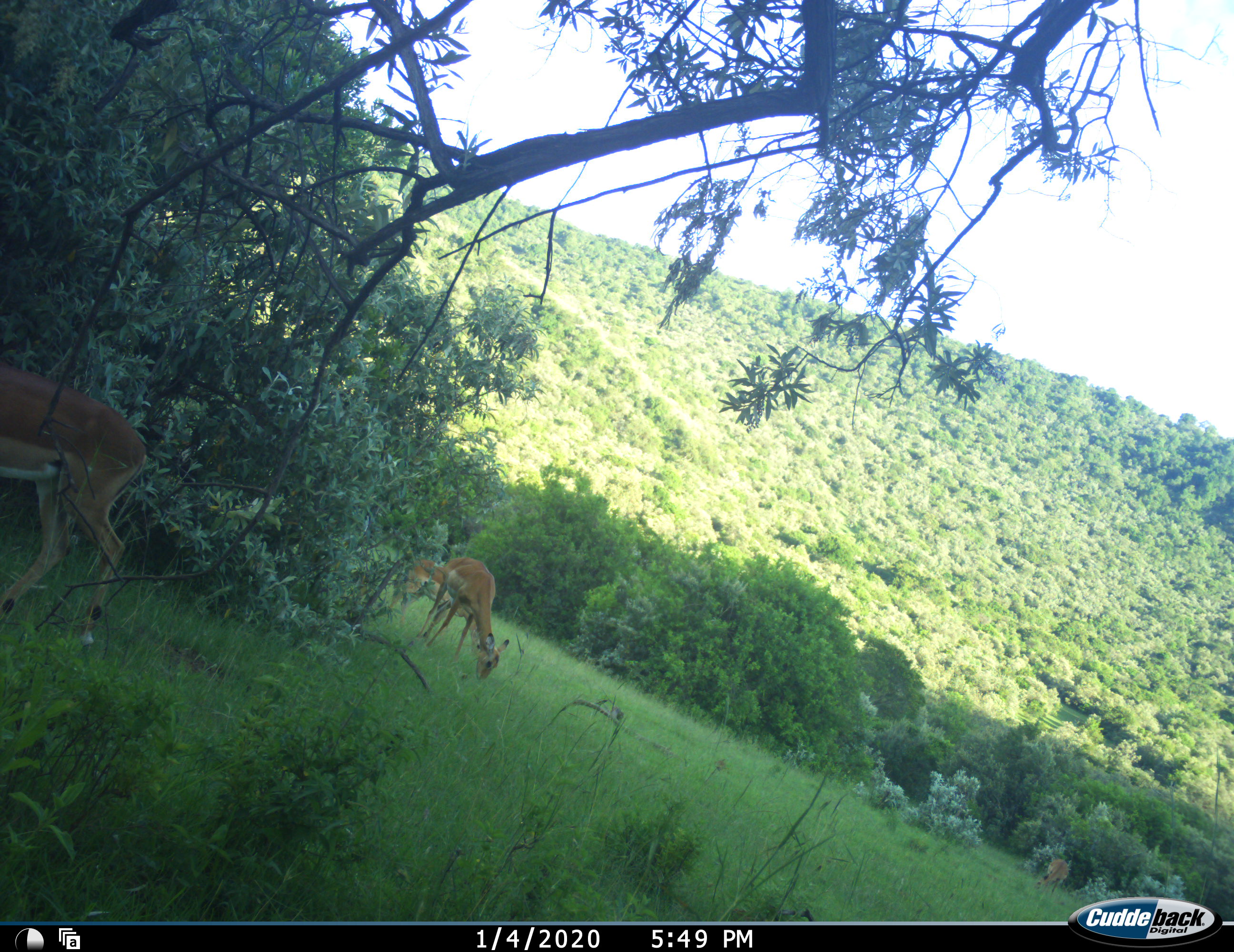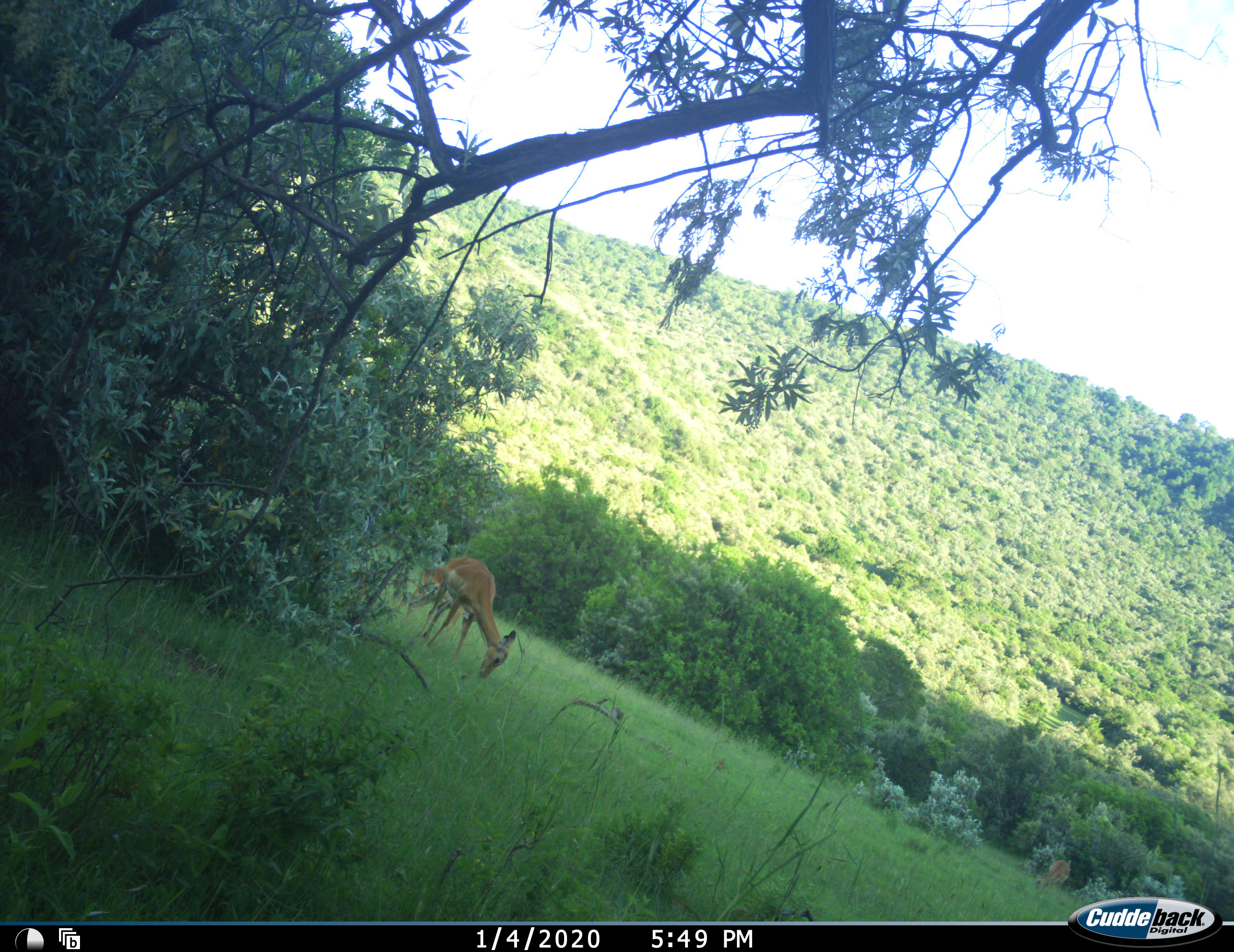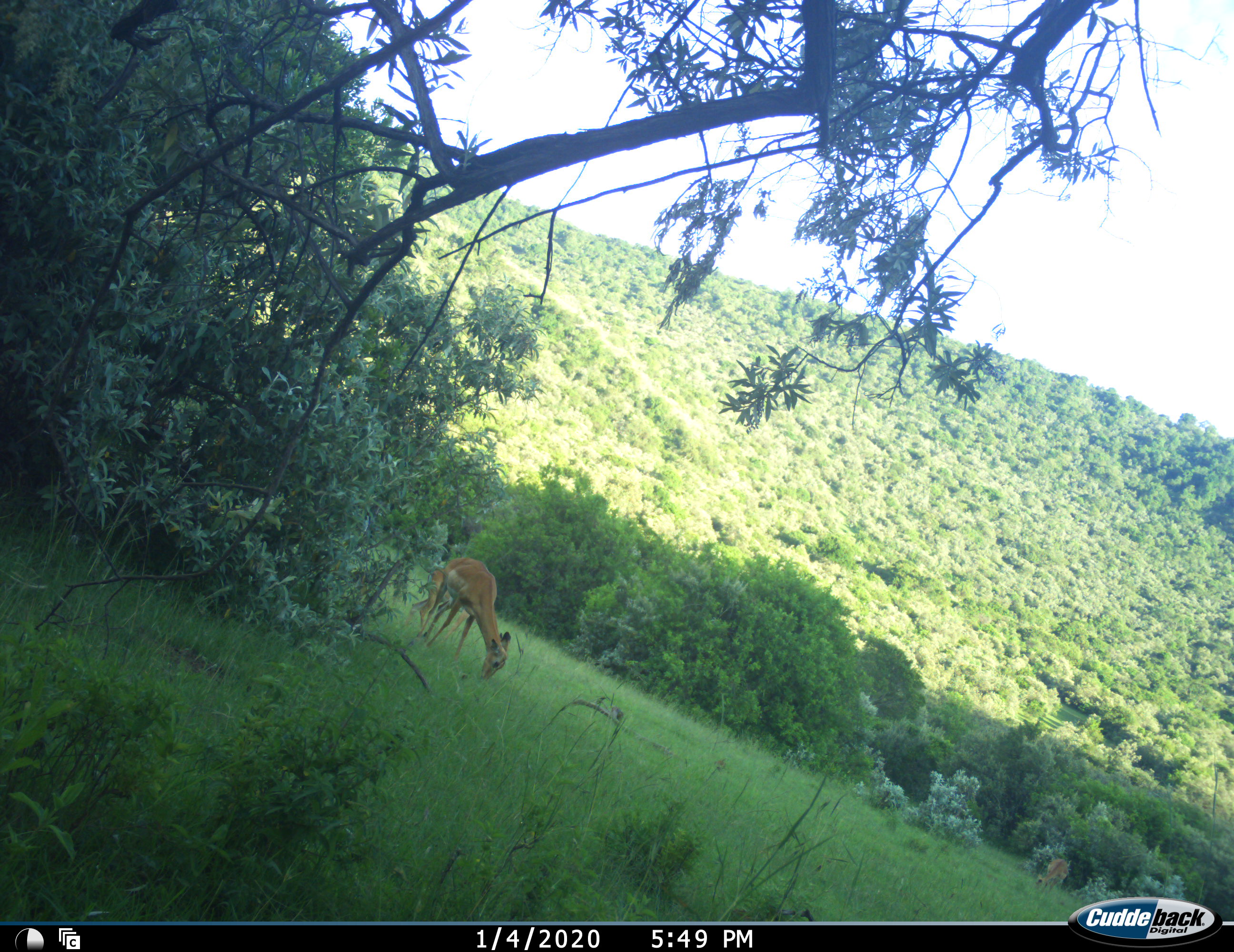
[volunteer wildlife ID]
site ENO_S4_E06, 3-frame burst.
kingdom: Animalia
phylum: Chordata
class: Mammalia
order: Artiodactyla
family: Bovidae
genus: Aepyceros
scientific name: Aepyceros melampus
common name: impala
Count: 4.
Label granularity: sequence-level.